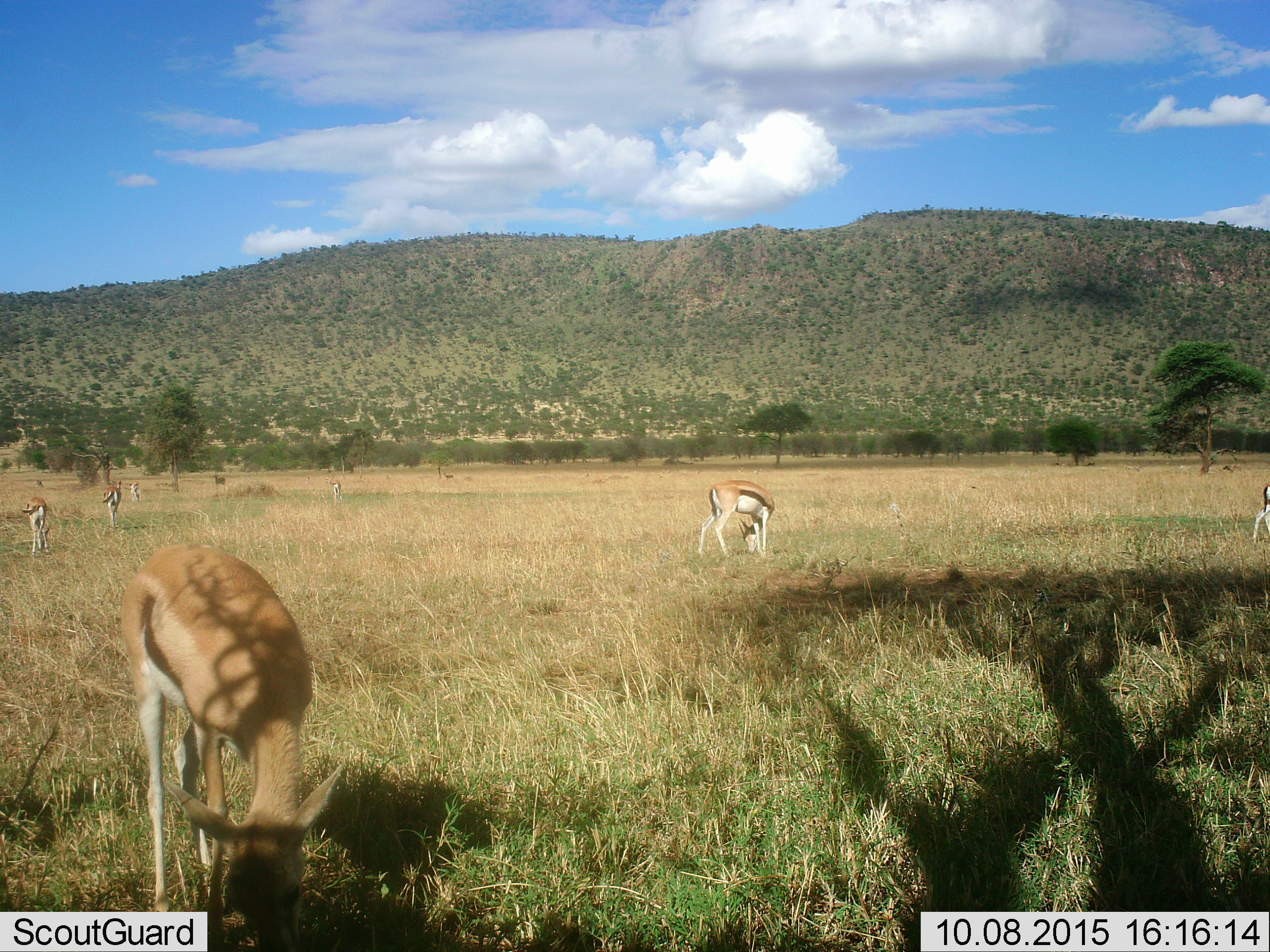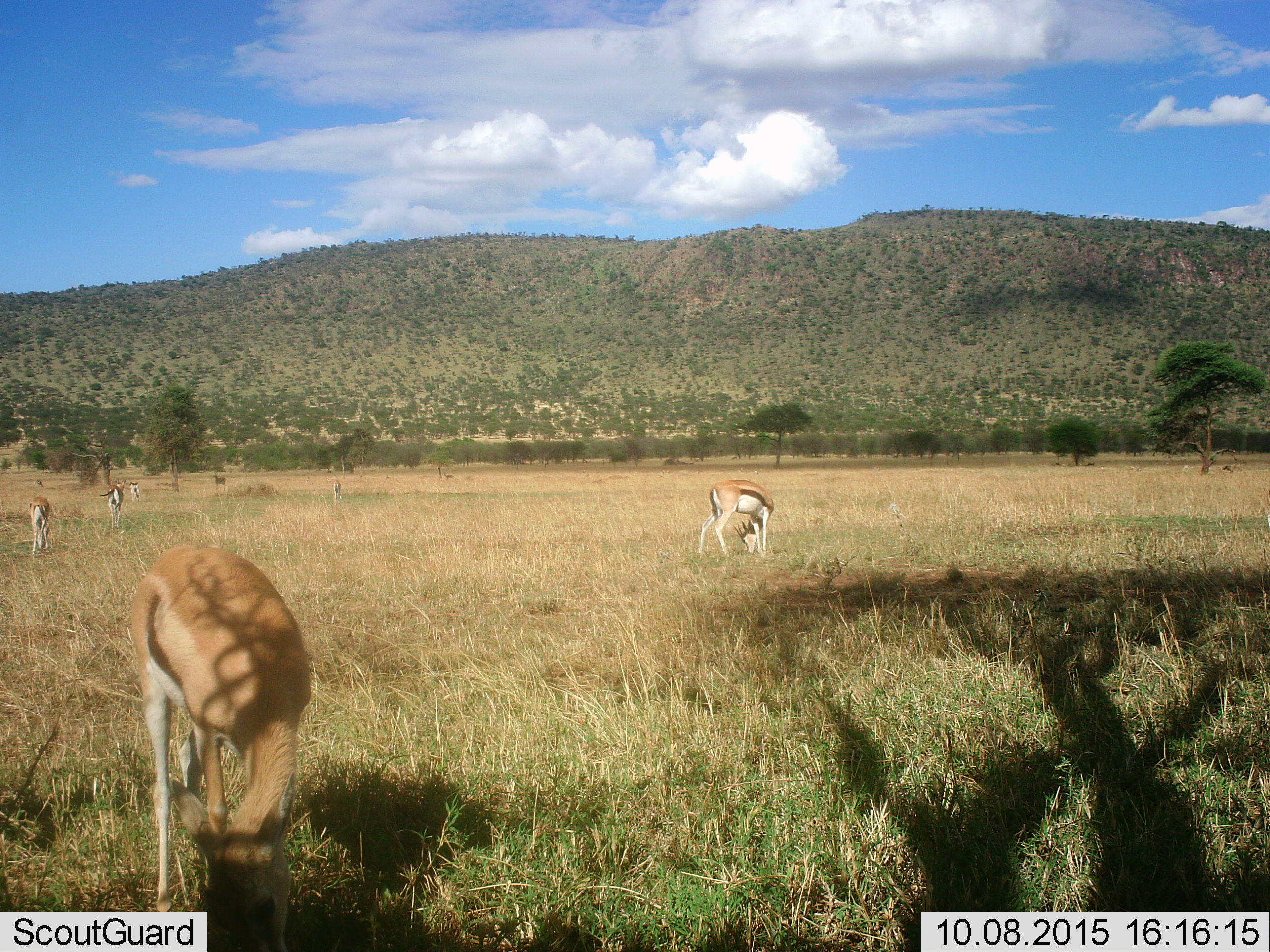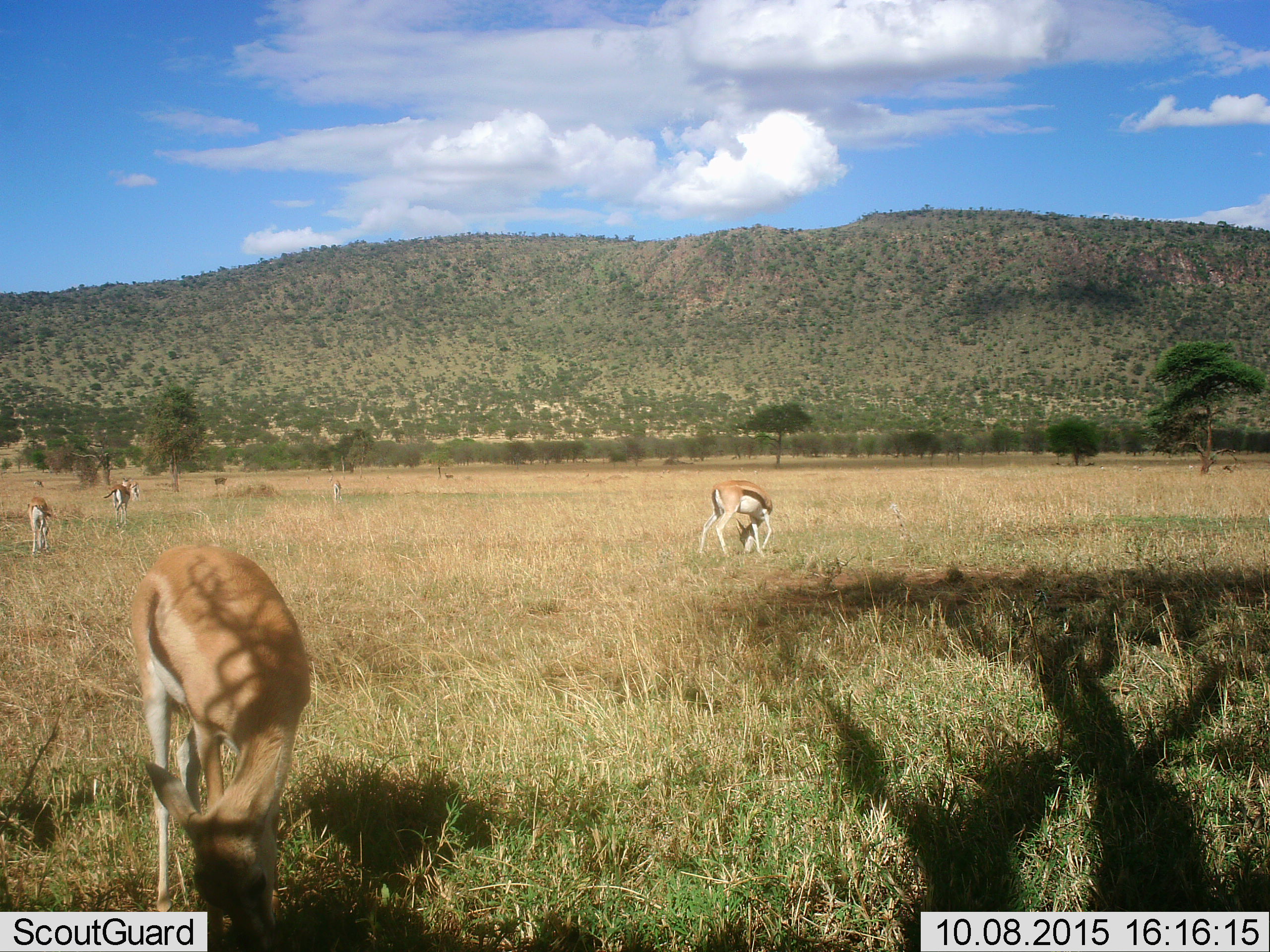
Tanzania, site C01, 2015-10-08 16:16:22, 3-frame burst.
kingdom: Animalia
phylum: Chordata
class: Mammalia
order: Artiodactyla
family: Bovidae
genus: Eudorcas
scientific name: Eudorcas thomsonii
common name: thomson's gazelle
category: gazellethomsons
Gazellethomsons (thomson's gazelle) (Eudorcas thomsonii), count 7. Behavior (volunteer vote fractions): standing 32%, resting 0%, moving 47%, interacting 5%. Young present (vote fraction): 5%. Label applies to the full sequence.